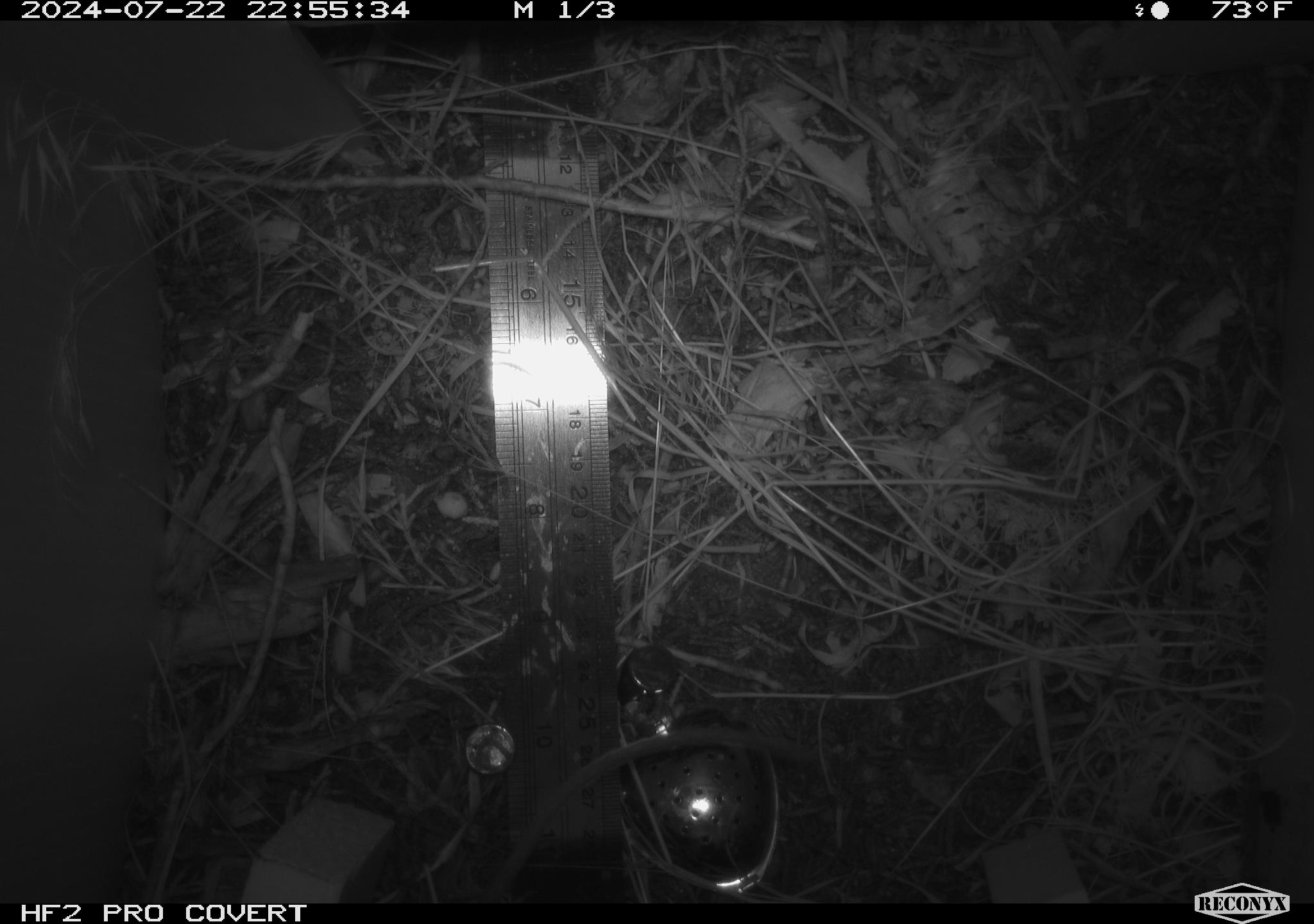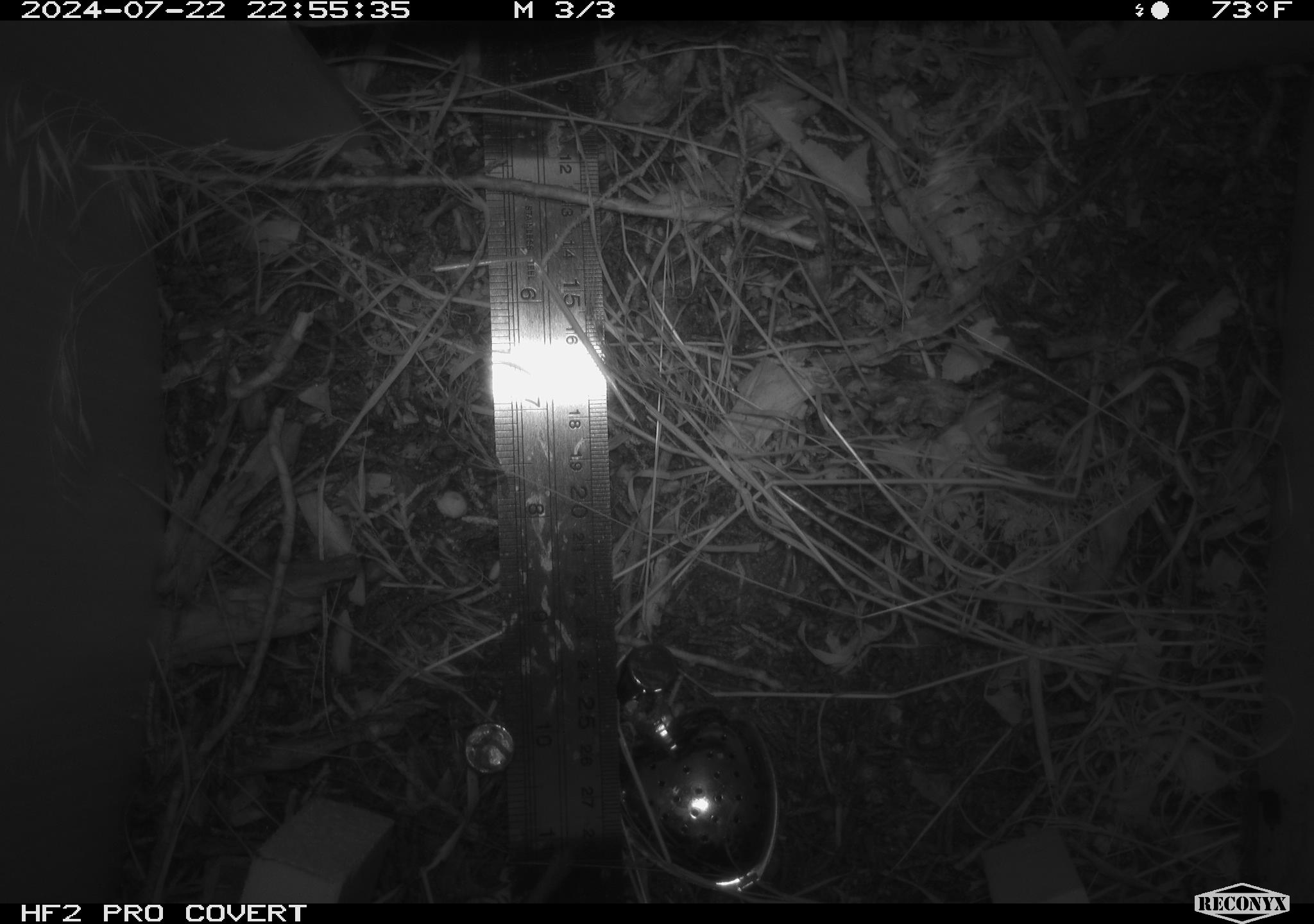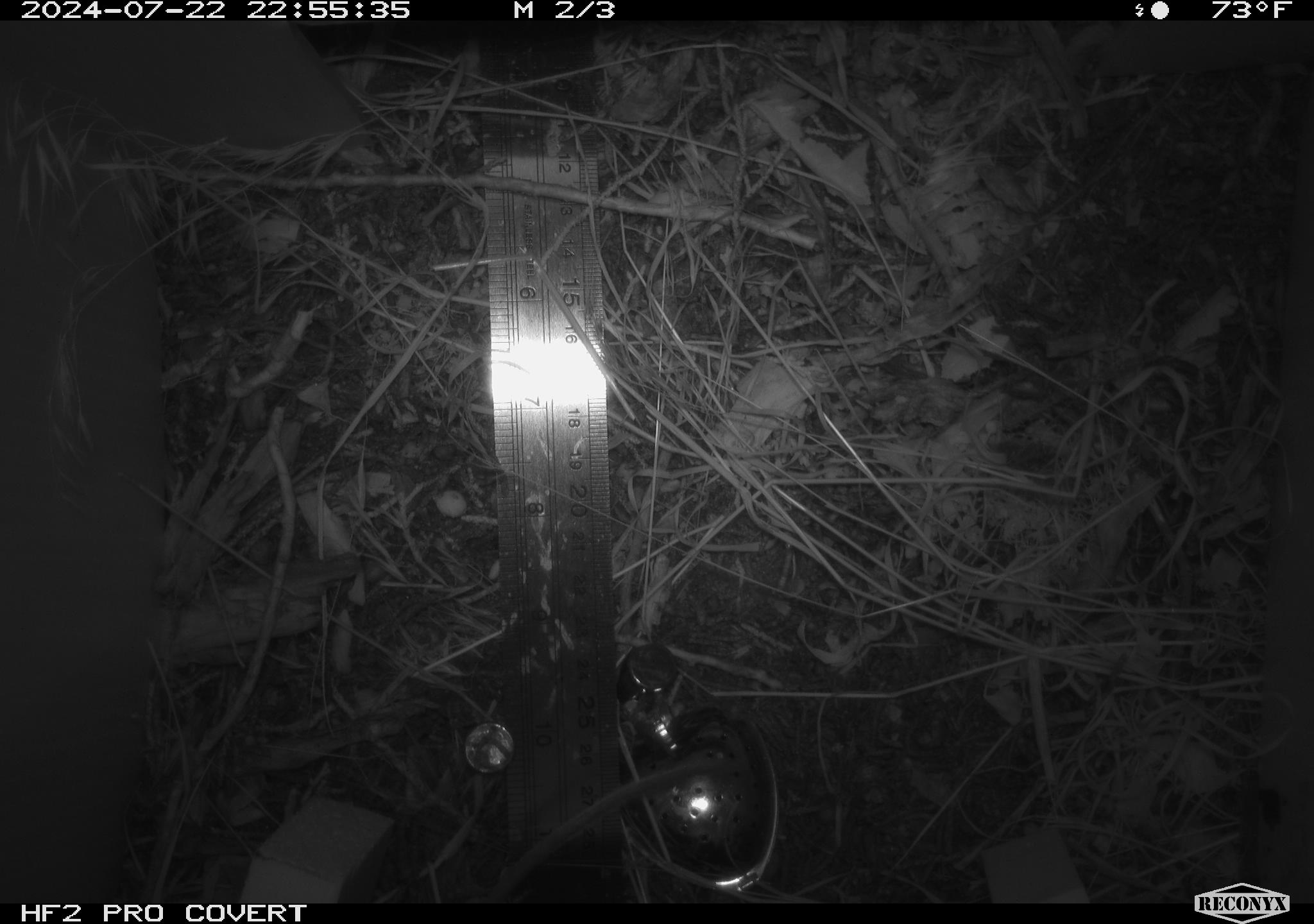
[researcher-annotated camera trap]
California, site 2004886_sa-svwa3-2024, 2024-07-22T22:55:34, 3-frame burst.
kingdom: Animalia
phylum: Chordata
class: Mammalia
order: Rodentia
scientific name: Rodentia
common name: mouse species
Mouse species (Rodentia).